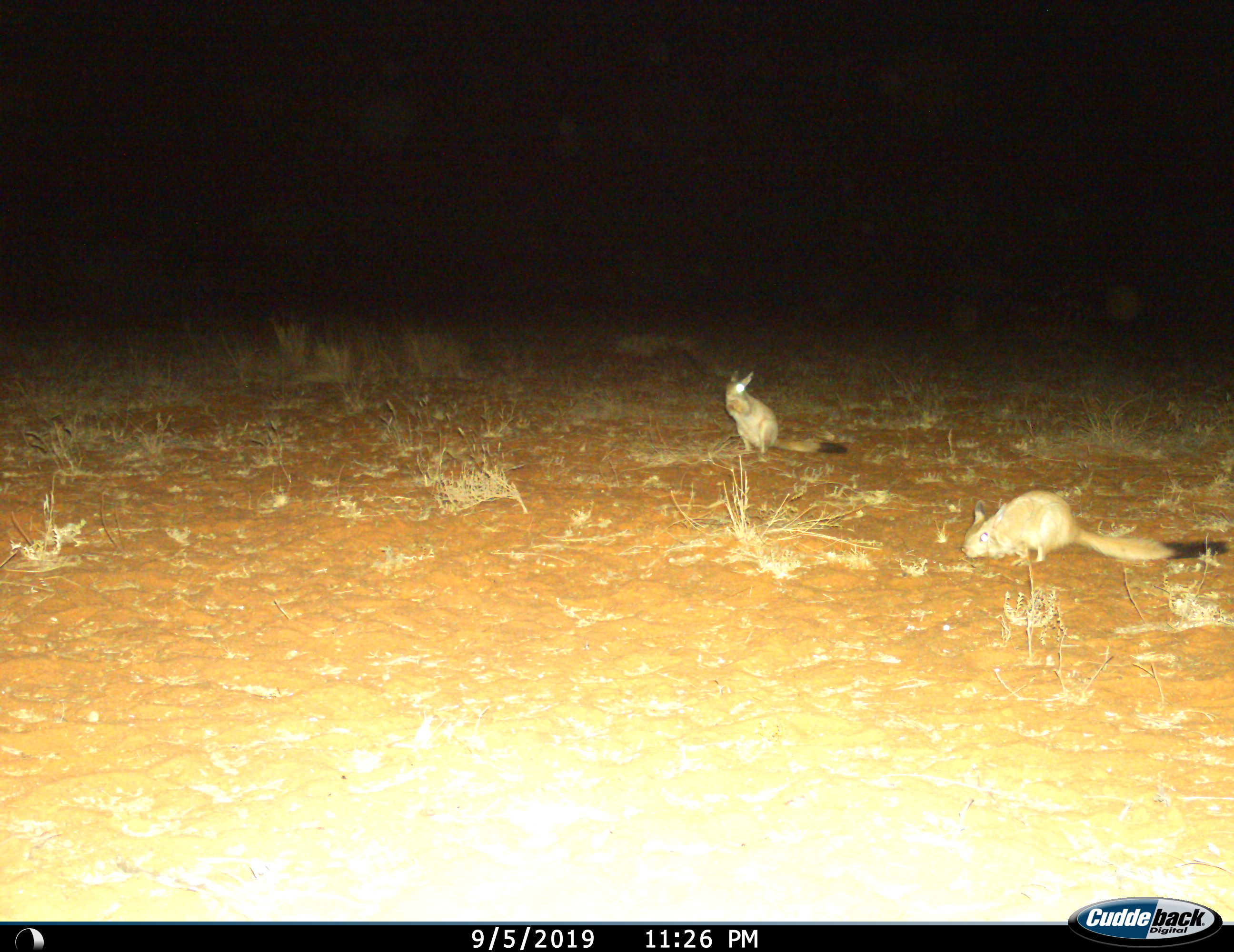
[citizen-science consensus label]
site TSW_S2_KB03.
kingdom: Animalia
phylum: Chordata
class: Mammalia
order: Rodentia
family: Pedetidae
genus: Pedetes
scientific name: Pedetes capensis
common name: springhare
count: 2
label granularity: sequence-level